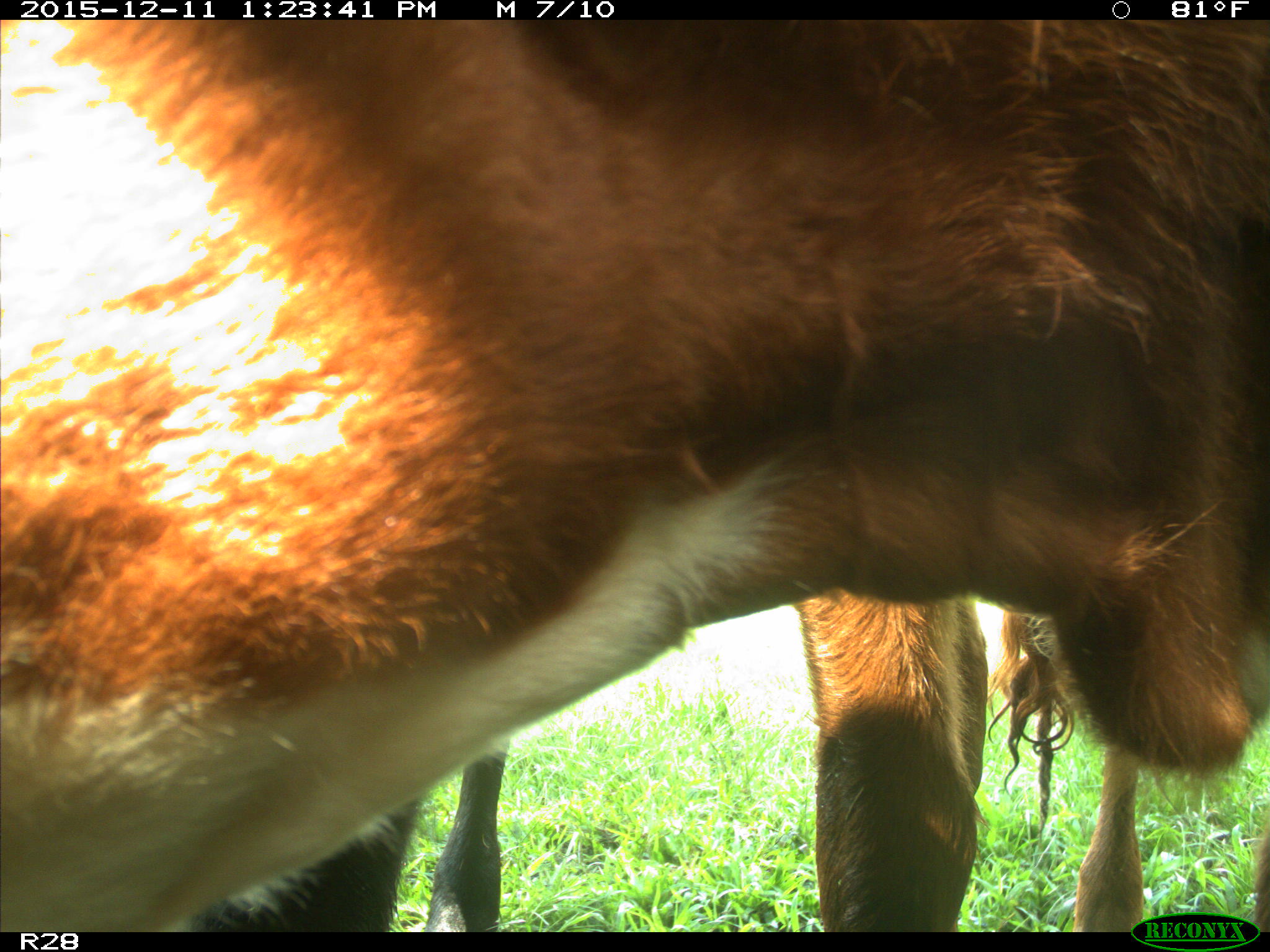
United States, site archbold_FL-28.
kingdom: Animalia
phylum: Chordata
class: Mammalia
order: Artiodactyla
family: Bovidae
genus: Bos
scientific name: Bos taurus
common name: domestic cow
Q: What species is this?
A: Bos taurus (domestic cow).